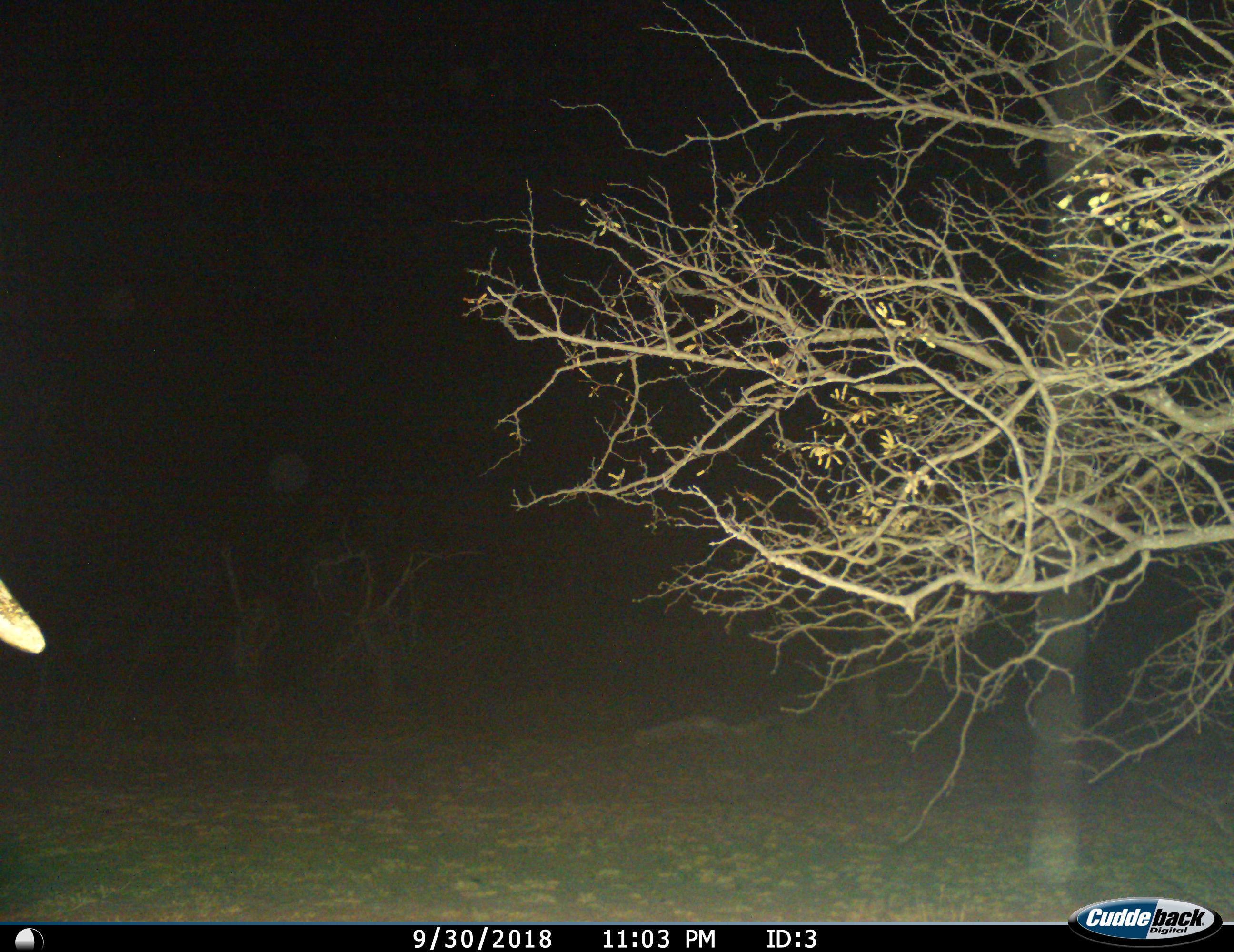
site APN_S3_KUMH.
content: unidentified animal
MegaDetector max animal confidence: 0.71